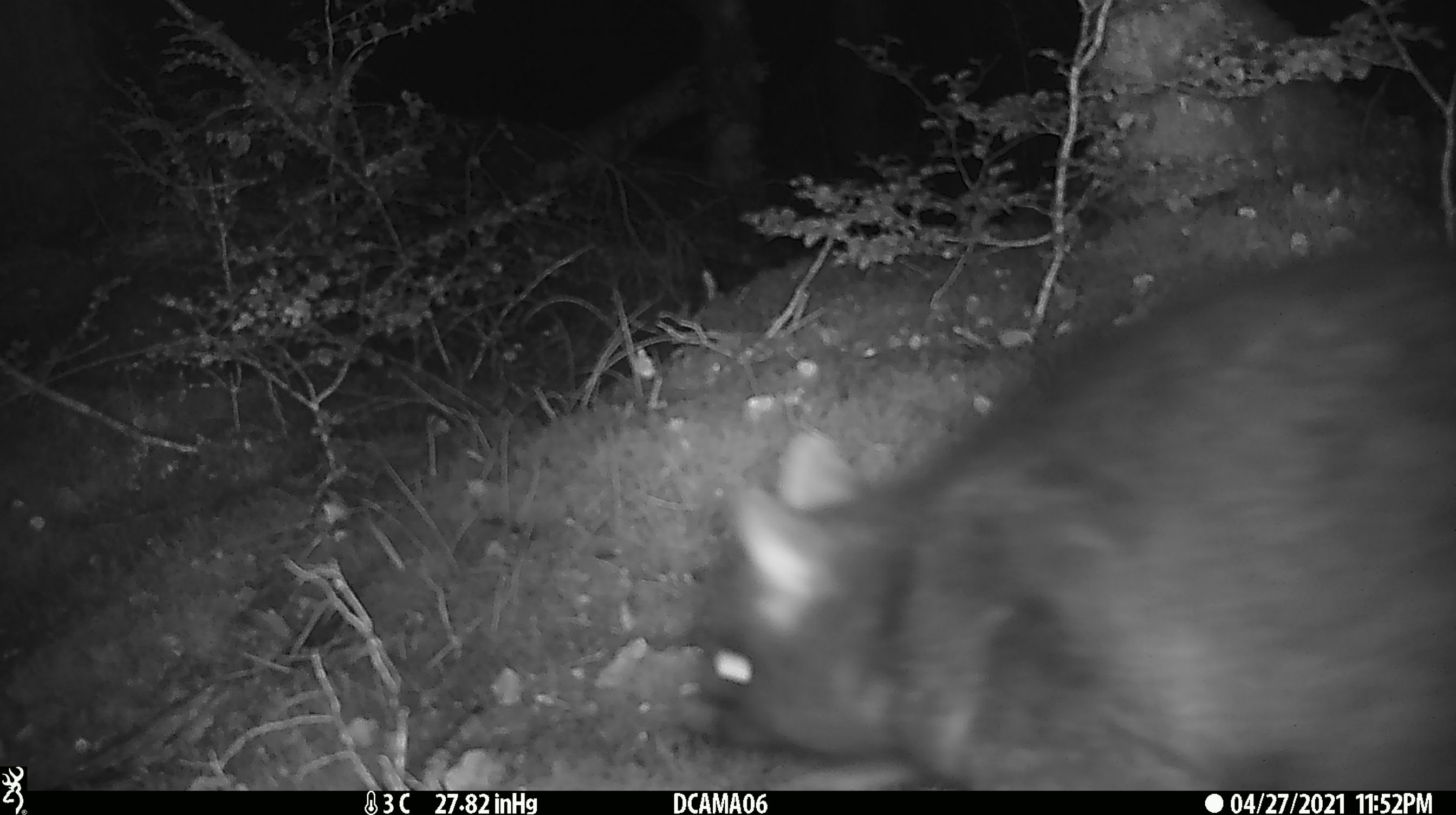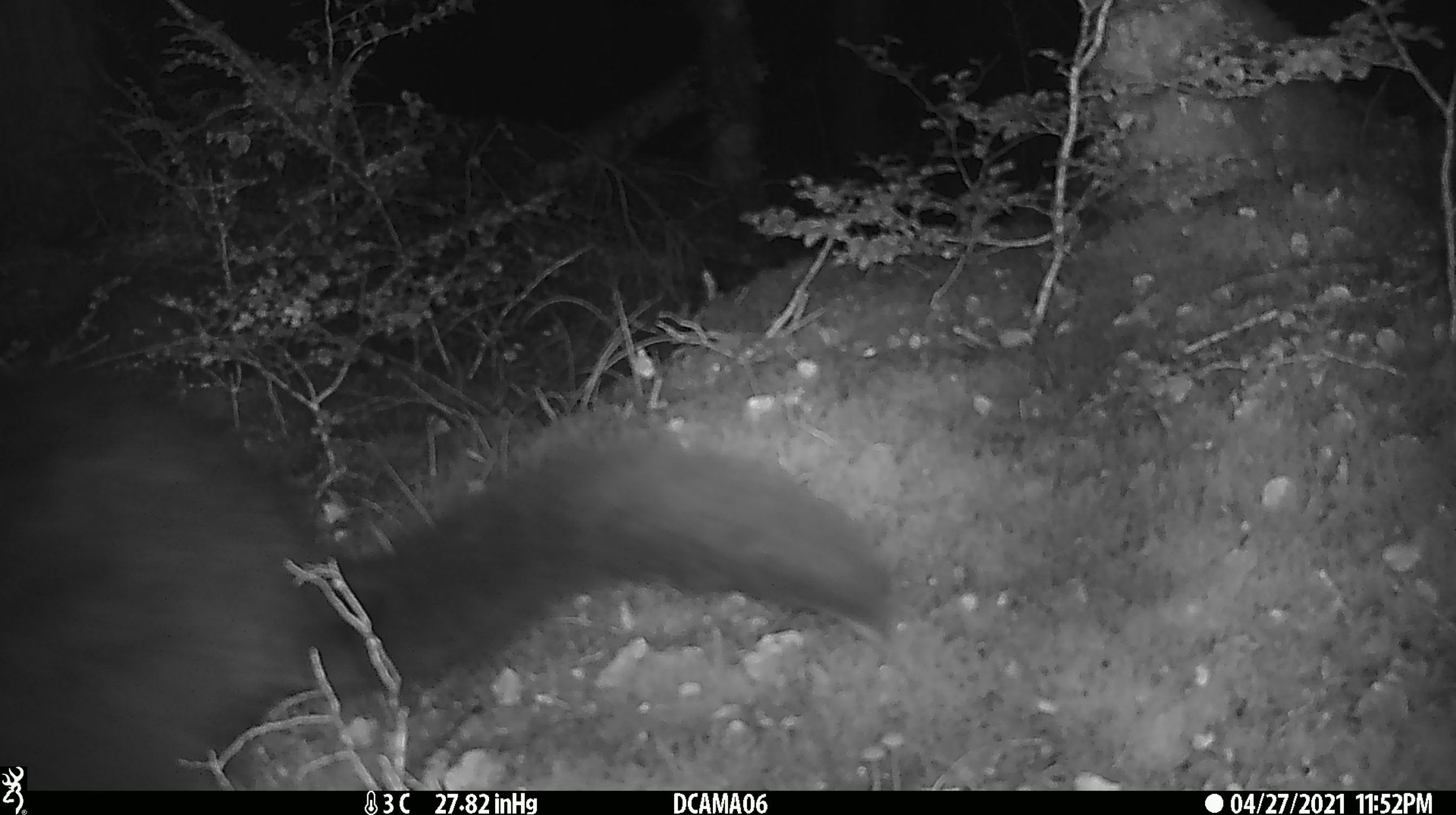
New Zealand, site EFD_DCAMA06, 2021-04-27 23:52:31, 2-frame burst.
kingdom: Animalia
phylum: Chordata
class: Mammalia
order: Diprotodontia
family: Phalangeridae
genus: Trichosurus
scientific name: Trichosurus vulpecula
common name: common brushtail possum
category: possum